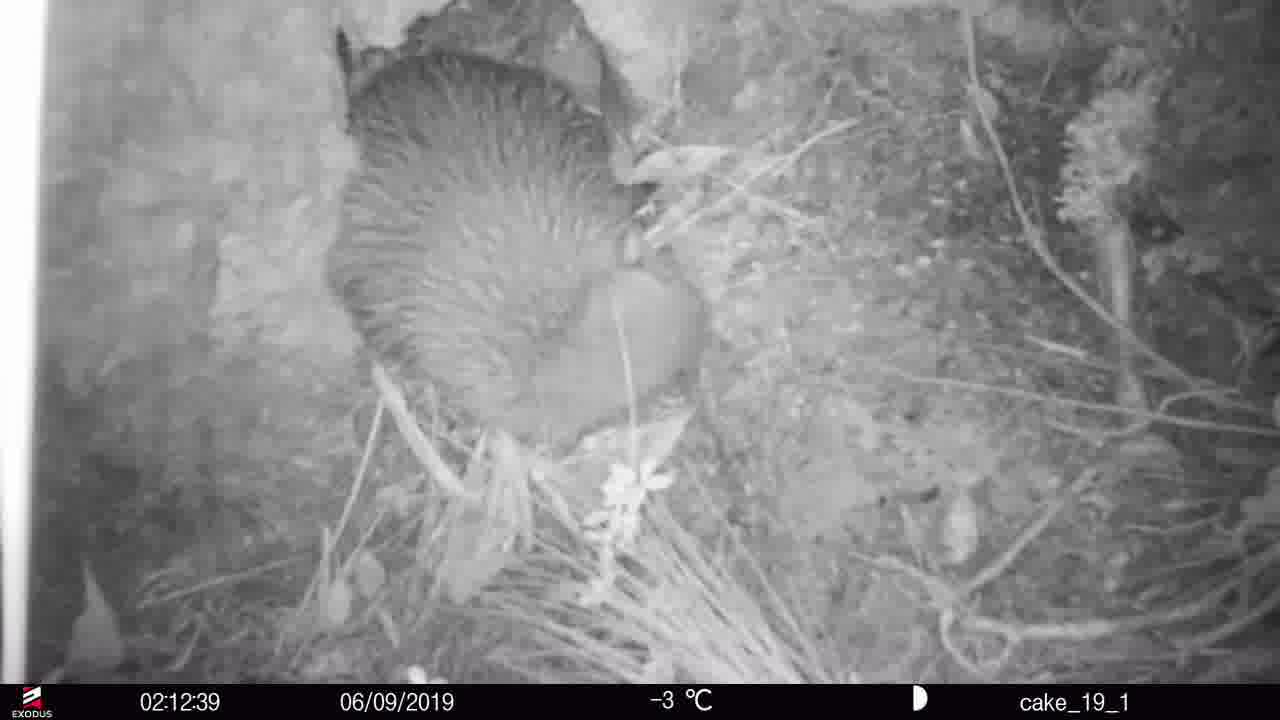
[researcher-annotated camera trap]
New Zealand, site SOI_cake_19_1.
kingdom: Animalia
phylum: Chordata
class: Aves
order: Apterygiformes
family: Apterygidae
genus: Apteryx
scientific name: Apteryx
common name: kiwi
Kiwi (Apteryx).